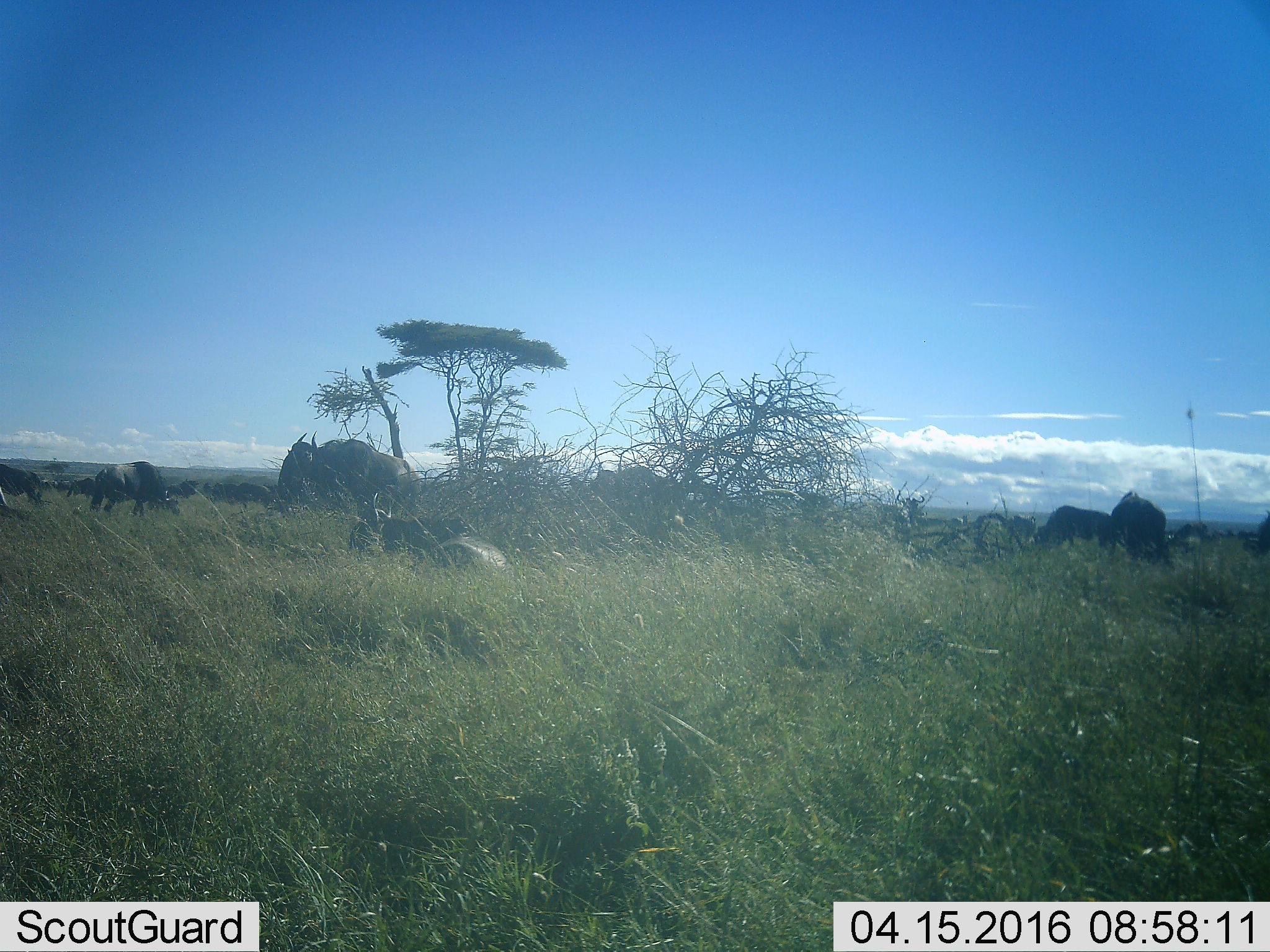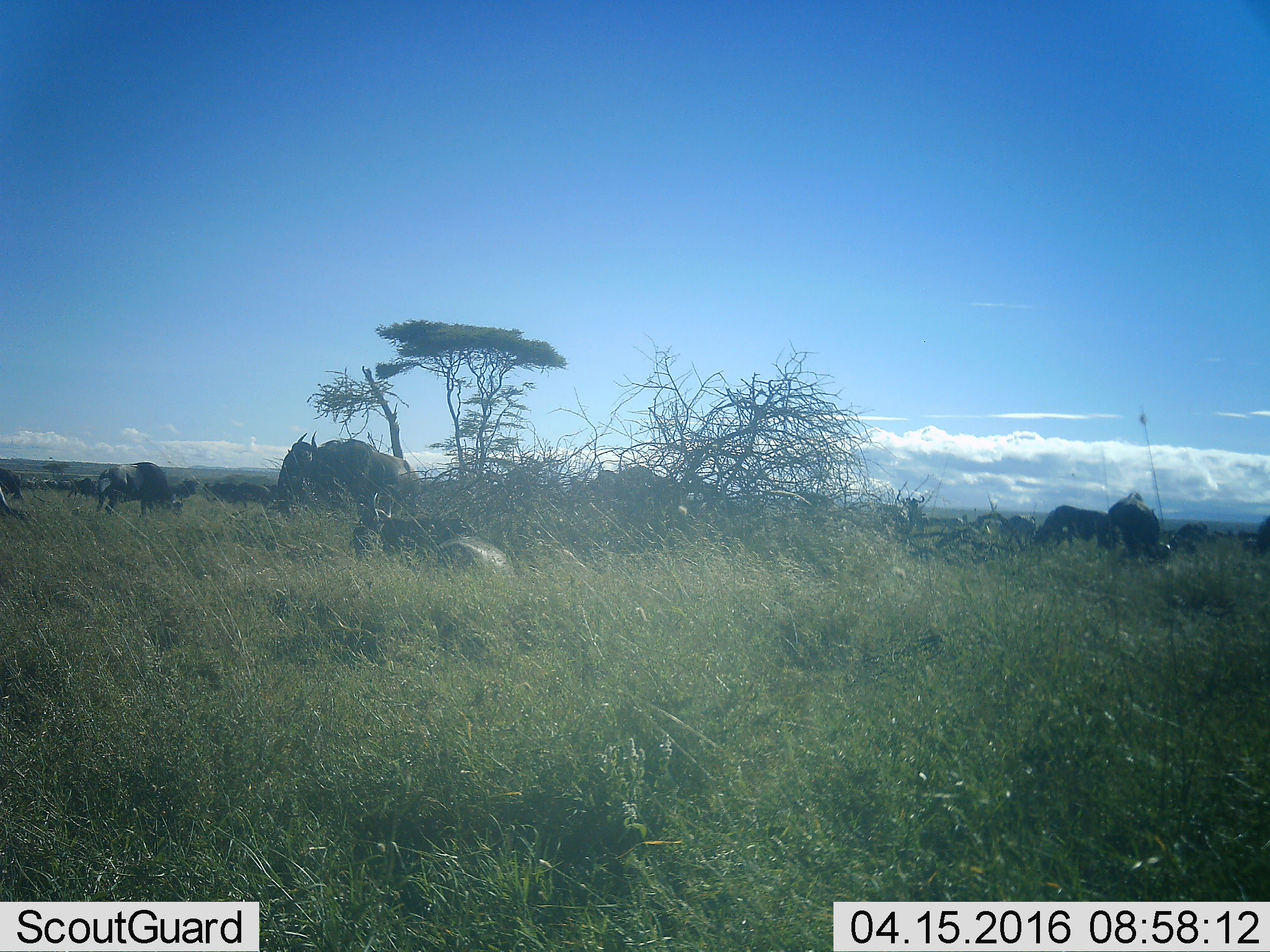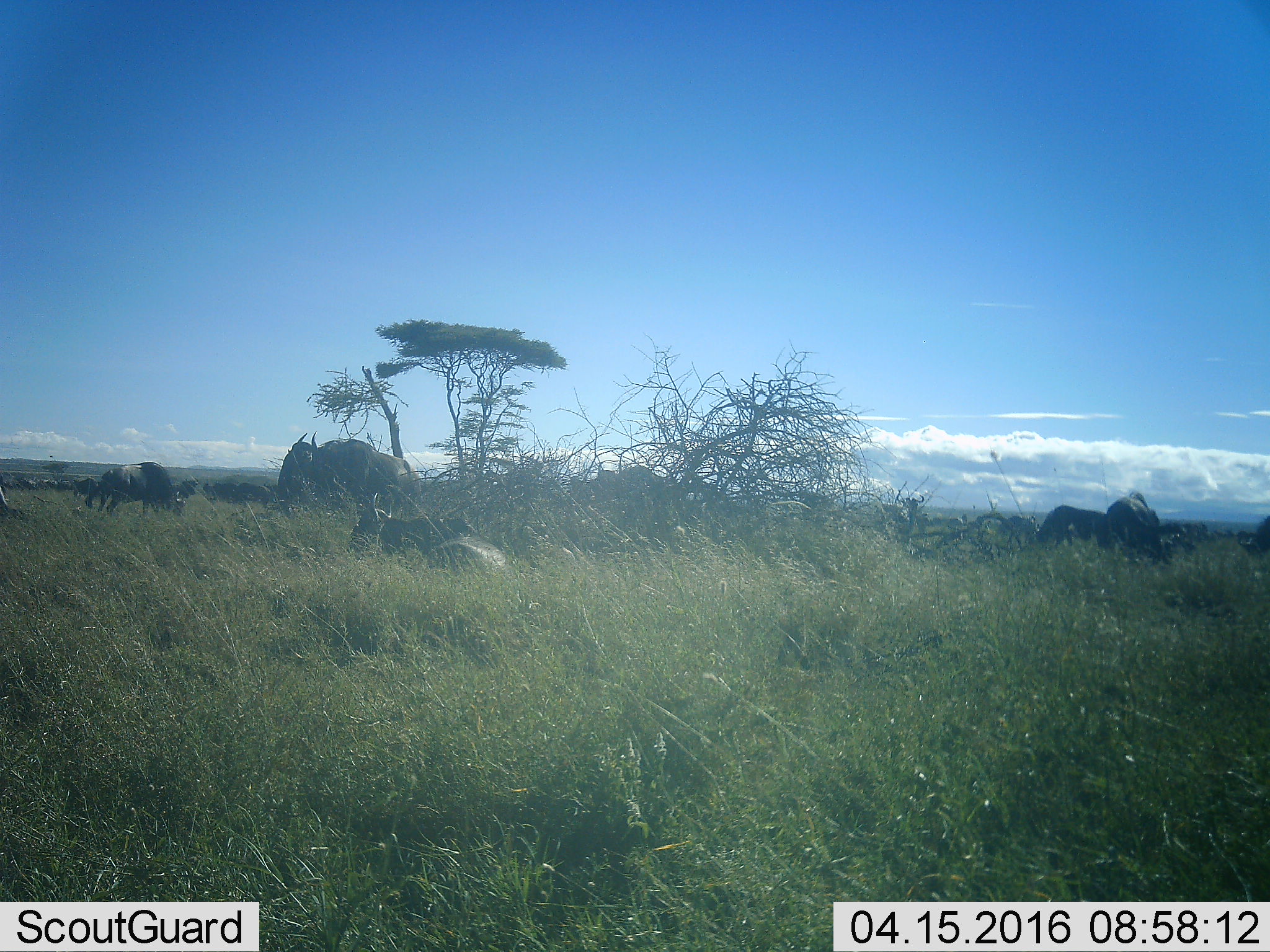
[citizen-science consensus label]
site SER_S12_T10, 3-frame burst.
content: unidentified animal